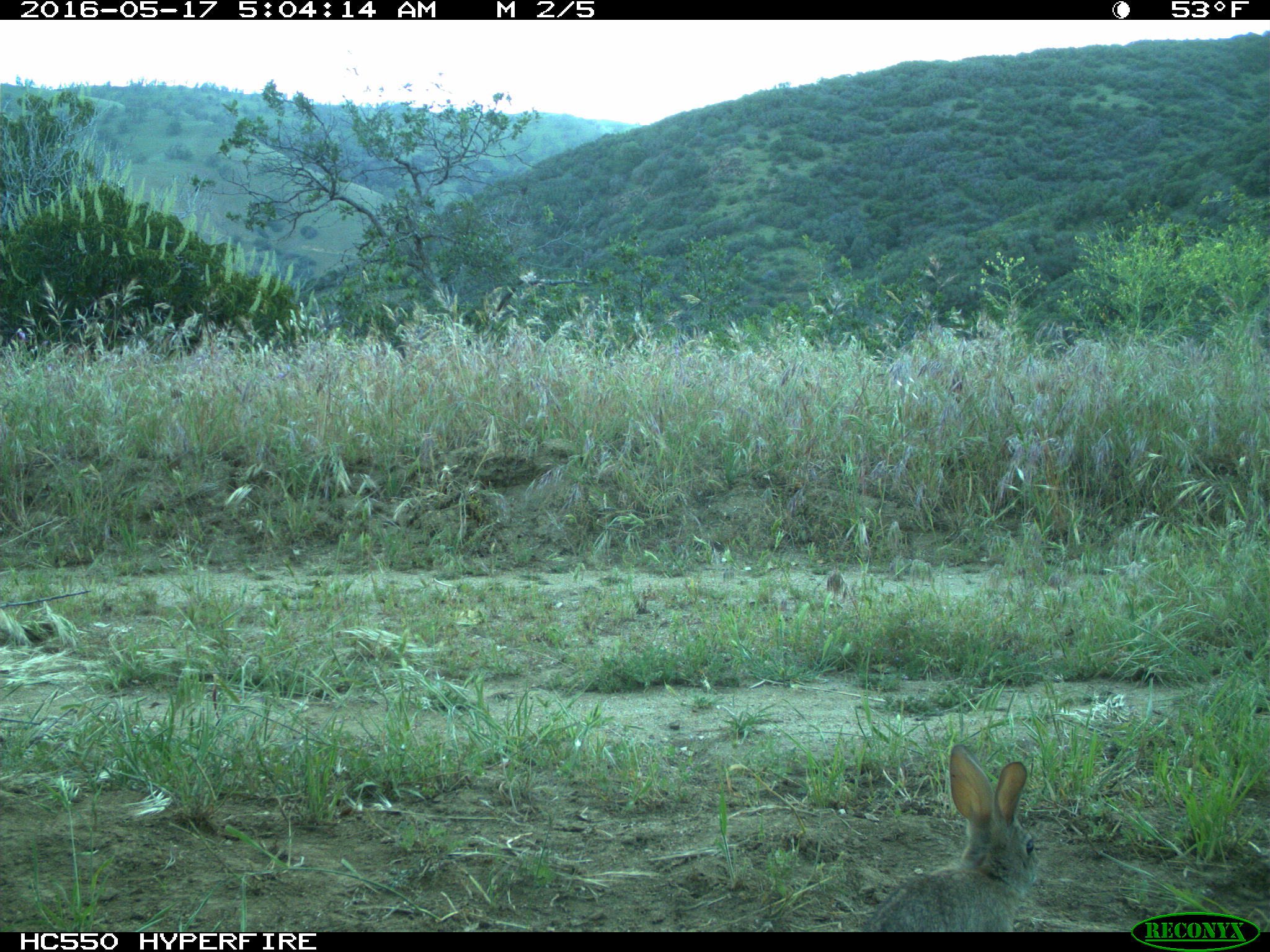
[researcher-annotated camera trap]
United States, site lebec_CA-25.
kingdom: Animalia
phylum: Chordata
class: Mammalia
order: Lagomorpha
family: Leporidae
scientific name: Leporidae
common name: rabbits and hares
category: unidentified rabbit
Unidentified rabbit (rabbits and hares) (Leporidae).